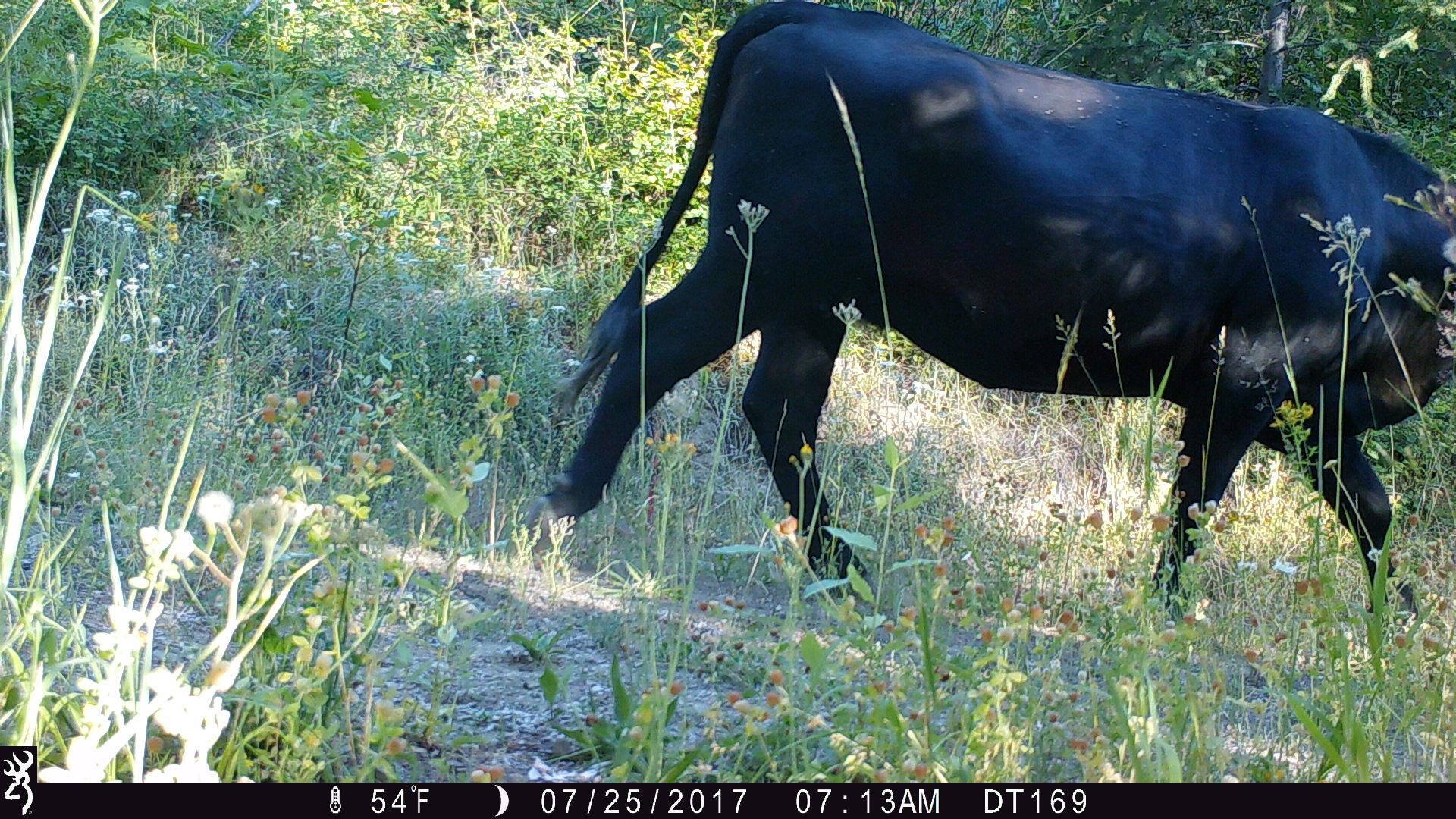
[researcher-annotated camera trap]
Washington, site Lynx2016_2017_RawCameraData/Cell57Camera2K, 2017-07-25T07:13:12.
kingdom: Animalia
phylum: Chordata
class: Mammalia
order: Artiodactyla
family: Bovidae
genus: Bos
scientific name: Bos taurus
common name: domestic cattle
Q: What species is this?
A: Domestic cattle (Bos taurus).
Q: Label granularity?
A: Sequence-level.